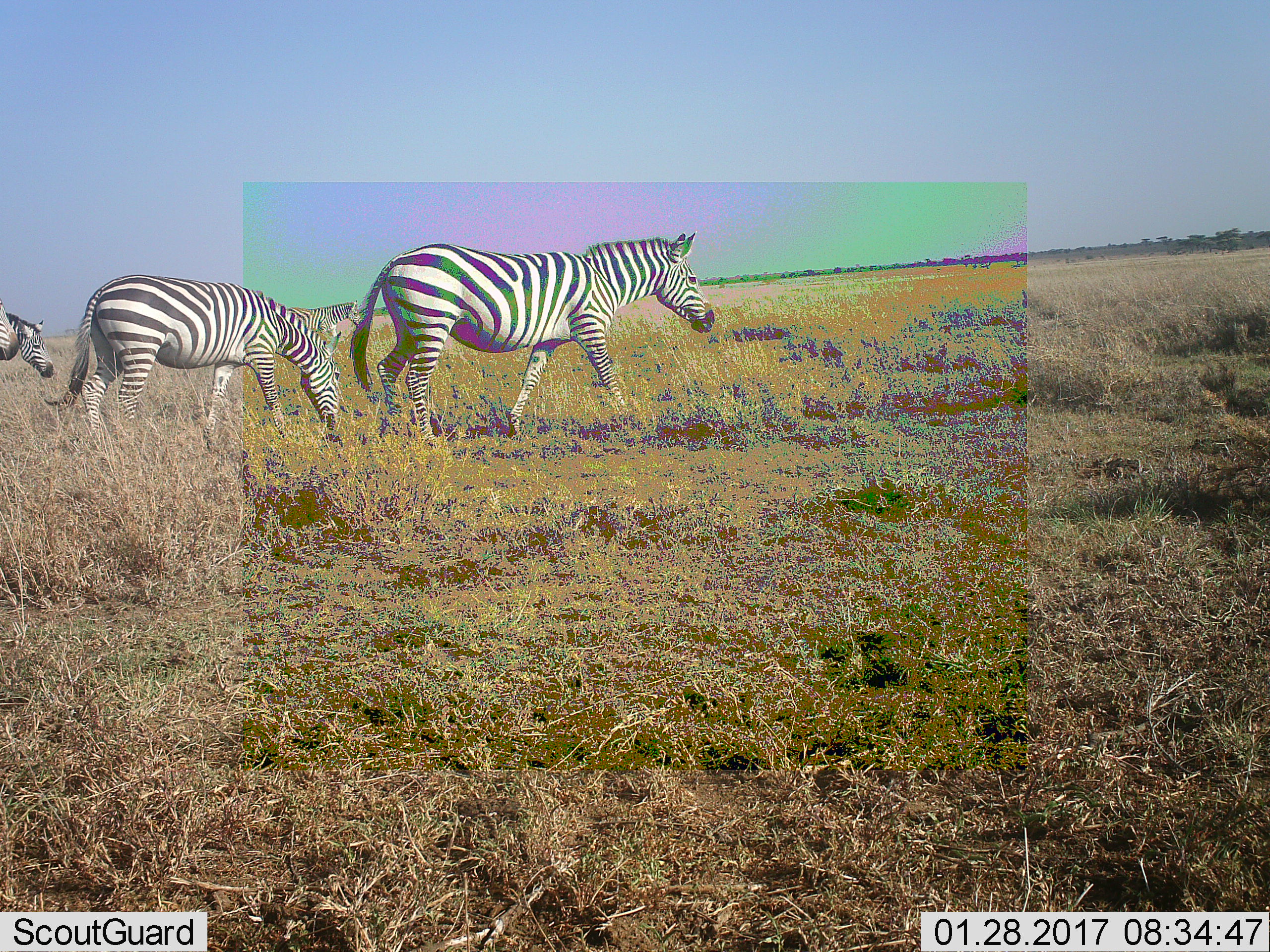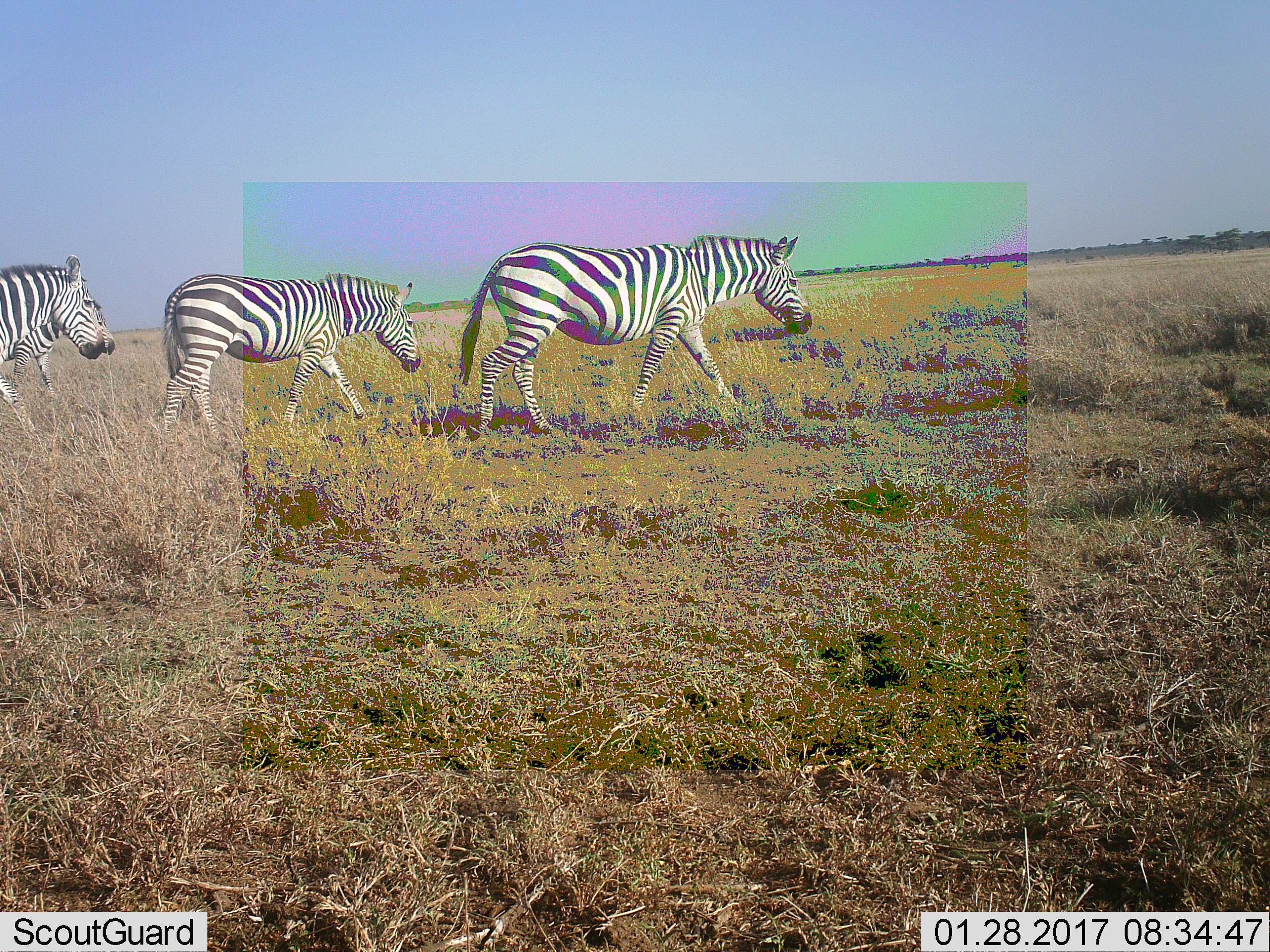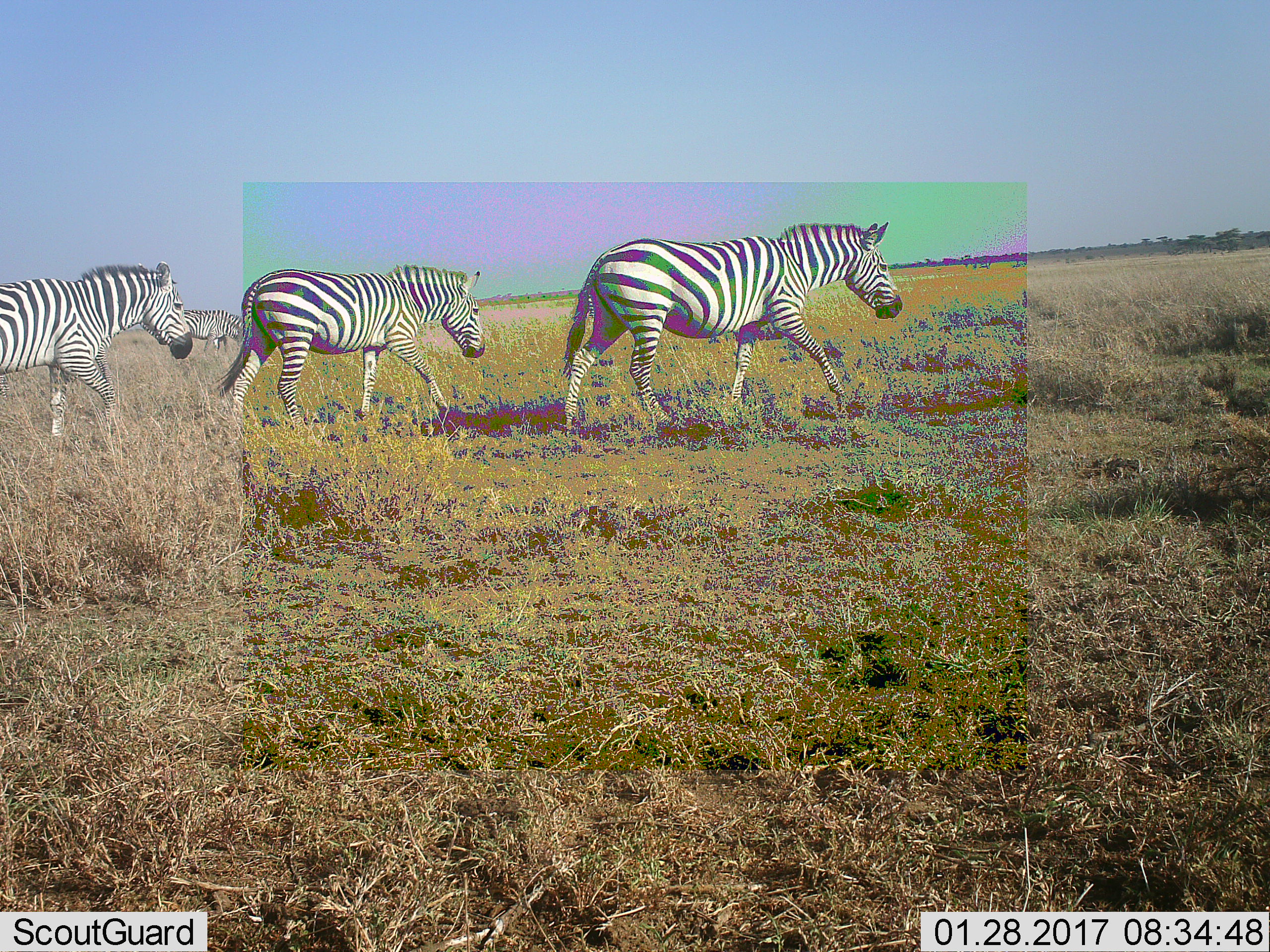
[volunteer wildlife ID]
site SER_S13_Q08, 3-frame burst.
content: unidentified animal